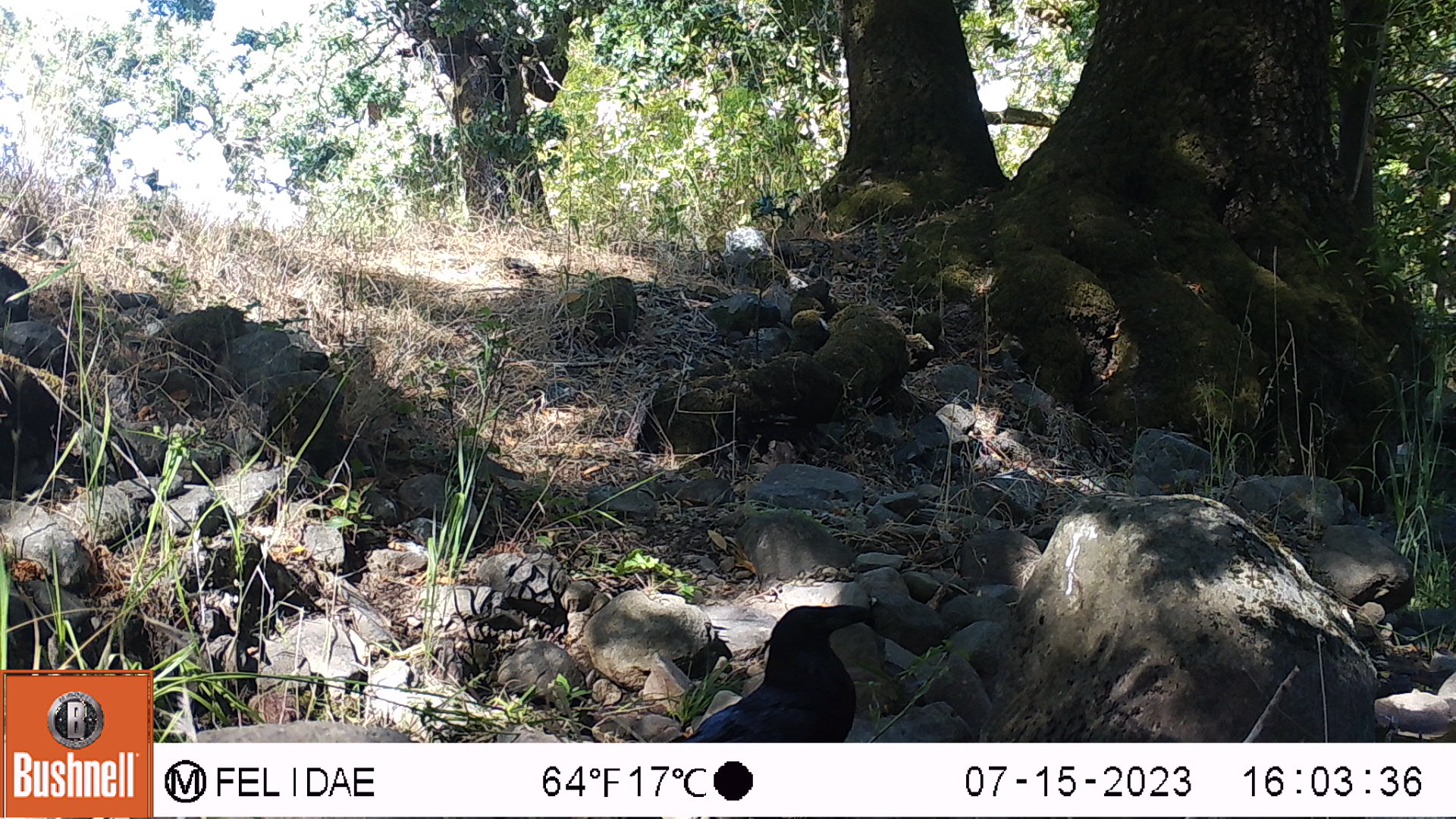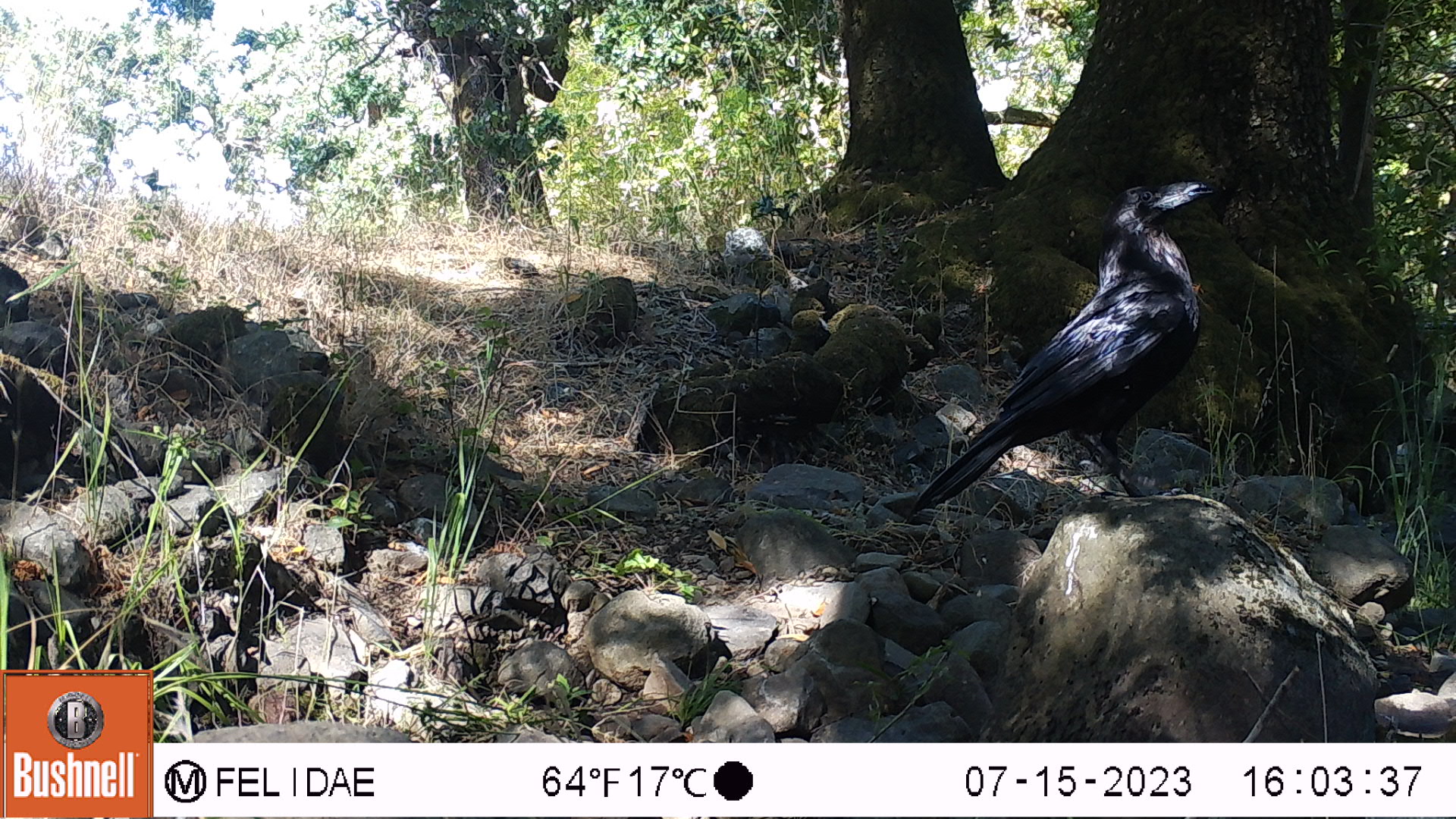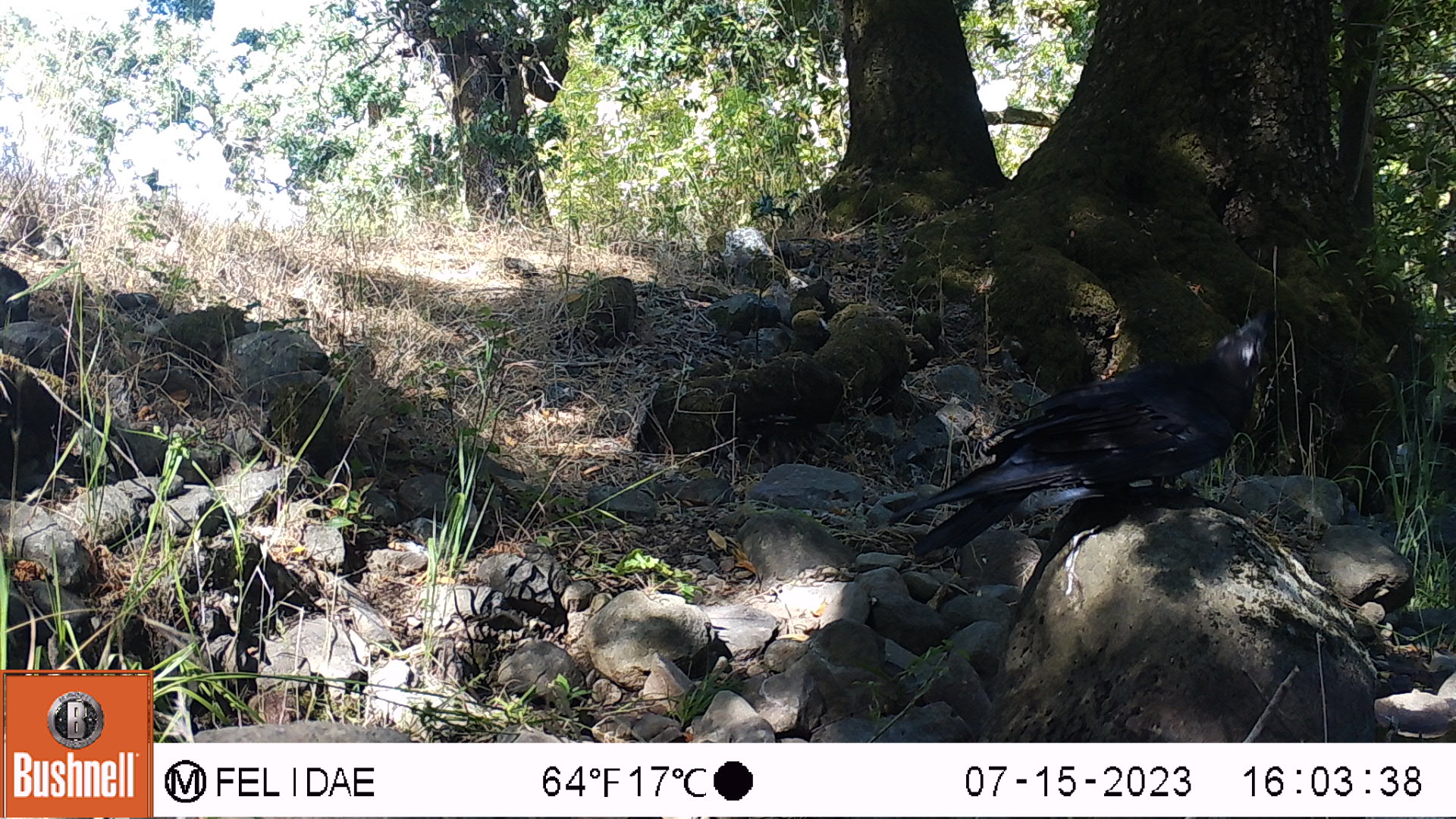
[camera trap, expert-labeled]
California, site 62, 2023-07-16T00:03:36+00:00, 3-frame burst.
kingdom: Animalia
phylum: Chordata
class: Aves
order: Passeriformes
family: Corvidae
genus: Corvus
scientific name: Corvus brachyrhynchos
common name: american crow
American crow (Corvus brachyrhynchos).